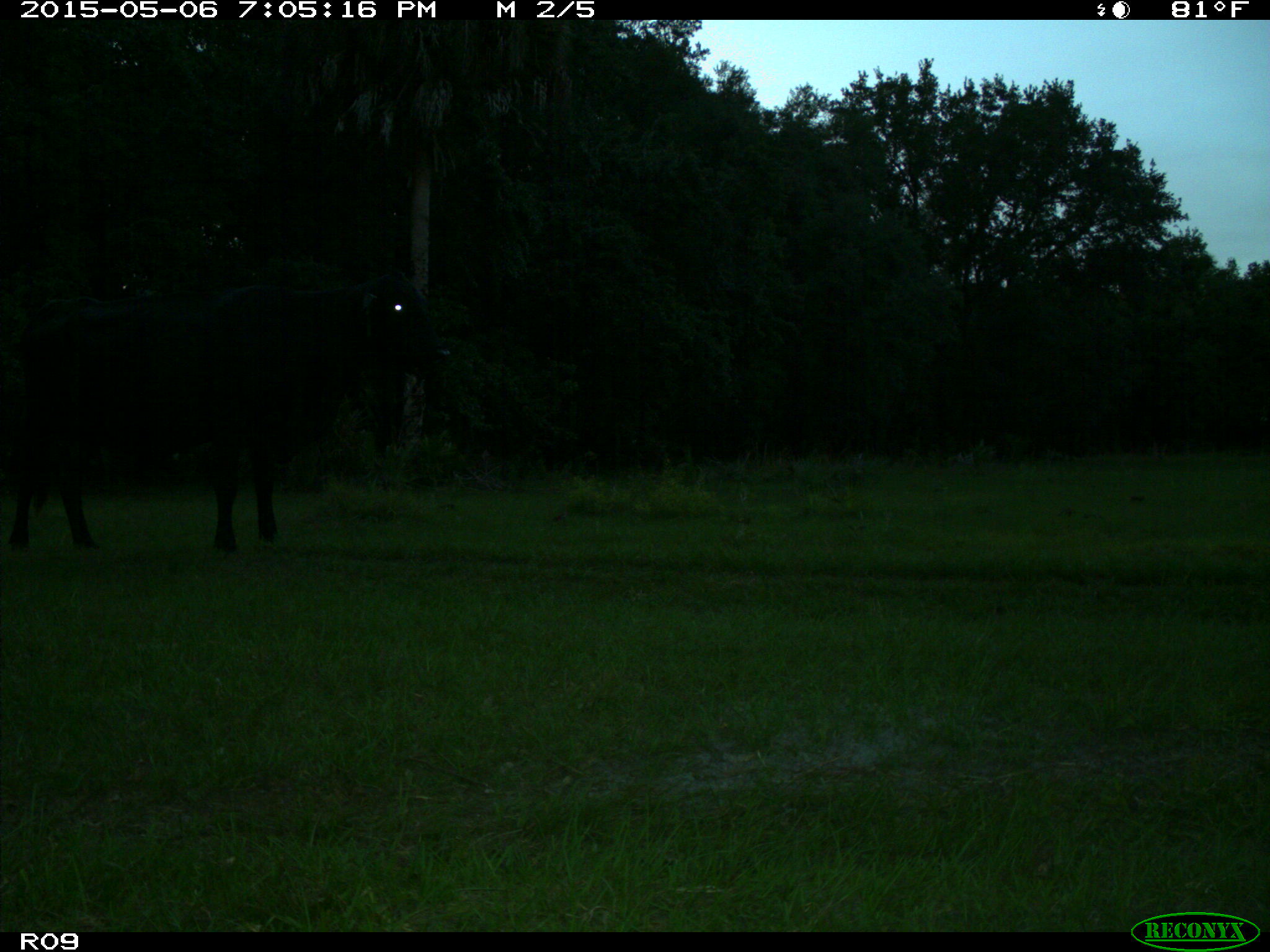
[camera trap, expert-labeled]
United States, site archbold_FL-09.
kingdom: Animalia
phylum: Chordata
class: Mammalia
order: Artiodactyla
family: Bovidae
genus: Bos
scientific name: Bos taurus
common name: domestic cow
Bos taurus (domestic cow).